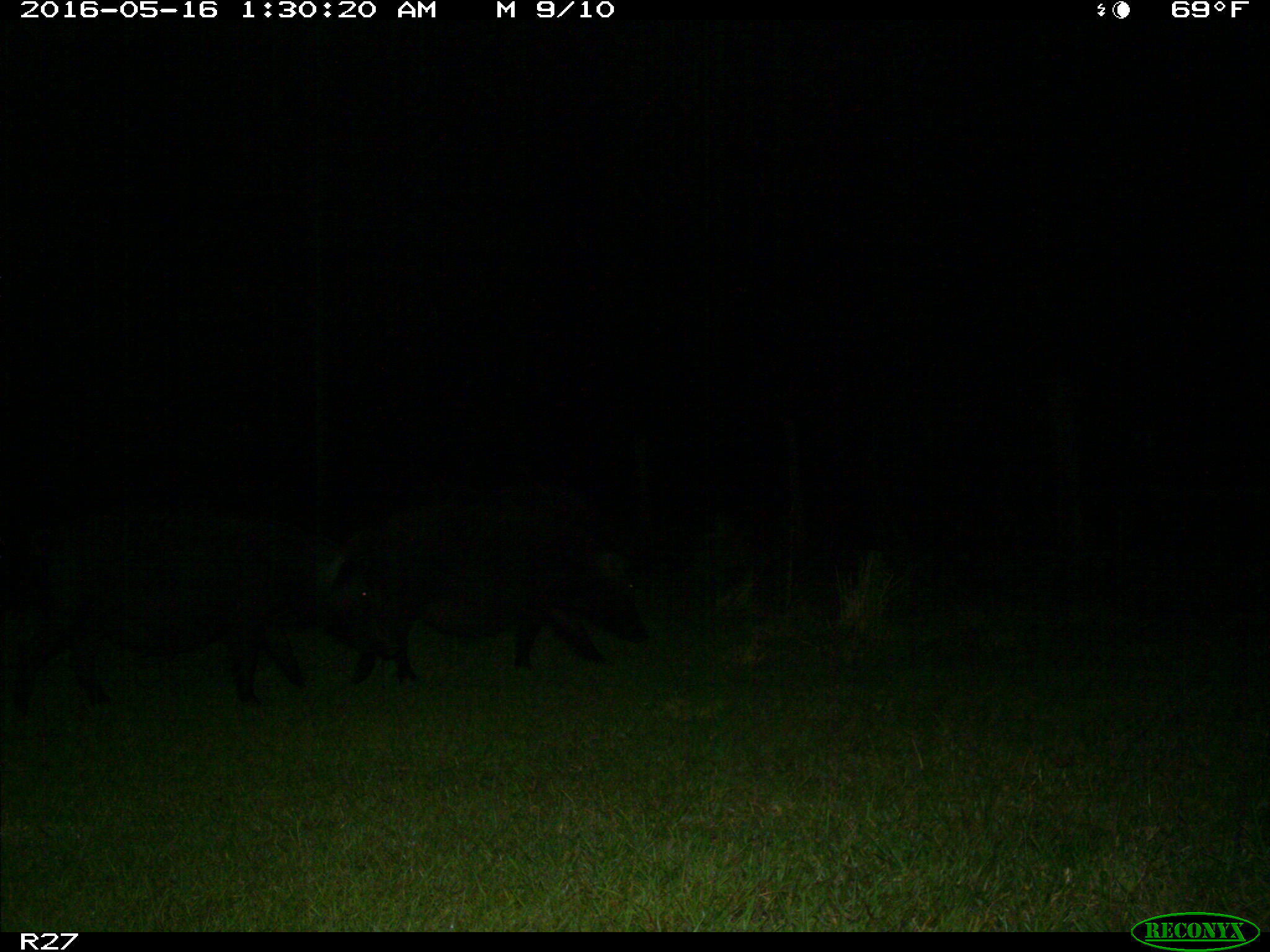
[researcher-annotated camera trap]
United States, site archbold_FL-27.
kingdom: Animalia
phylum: Chordata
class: Mammalia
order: Artiodactyla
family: Suidae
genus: Sus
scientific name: Sus scrofa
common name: wild boar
Sus scrofa (wild boar).